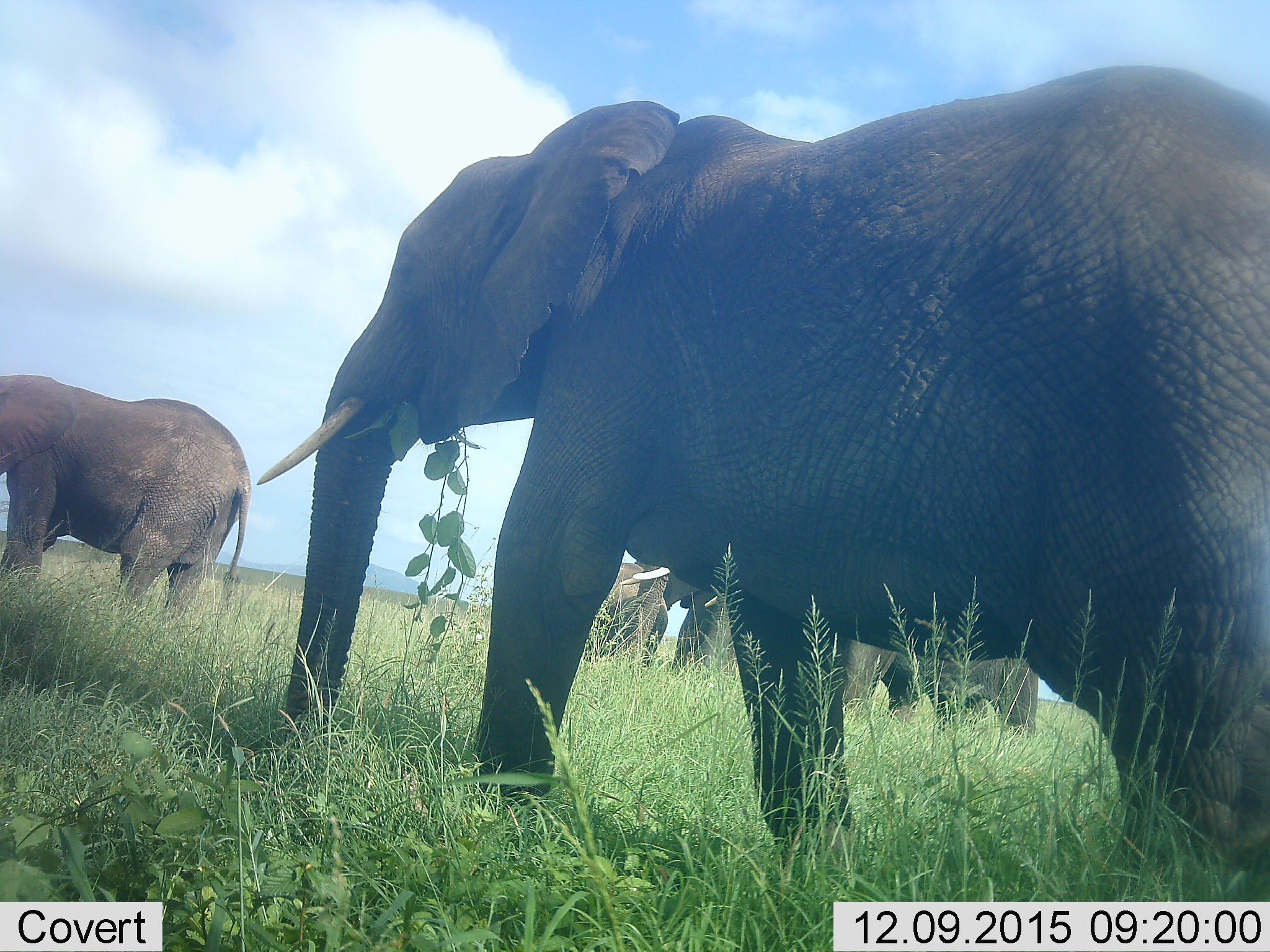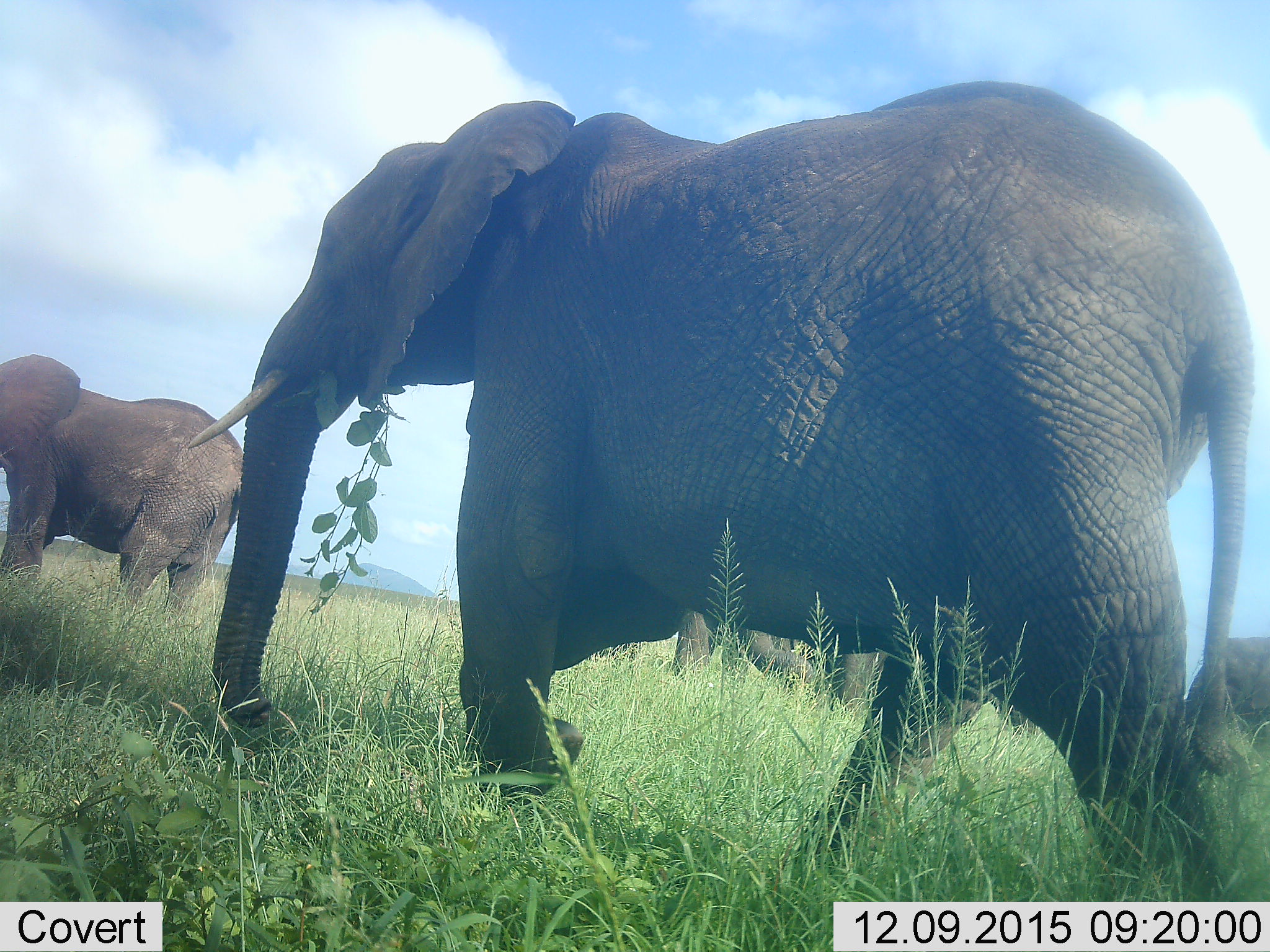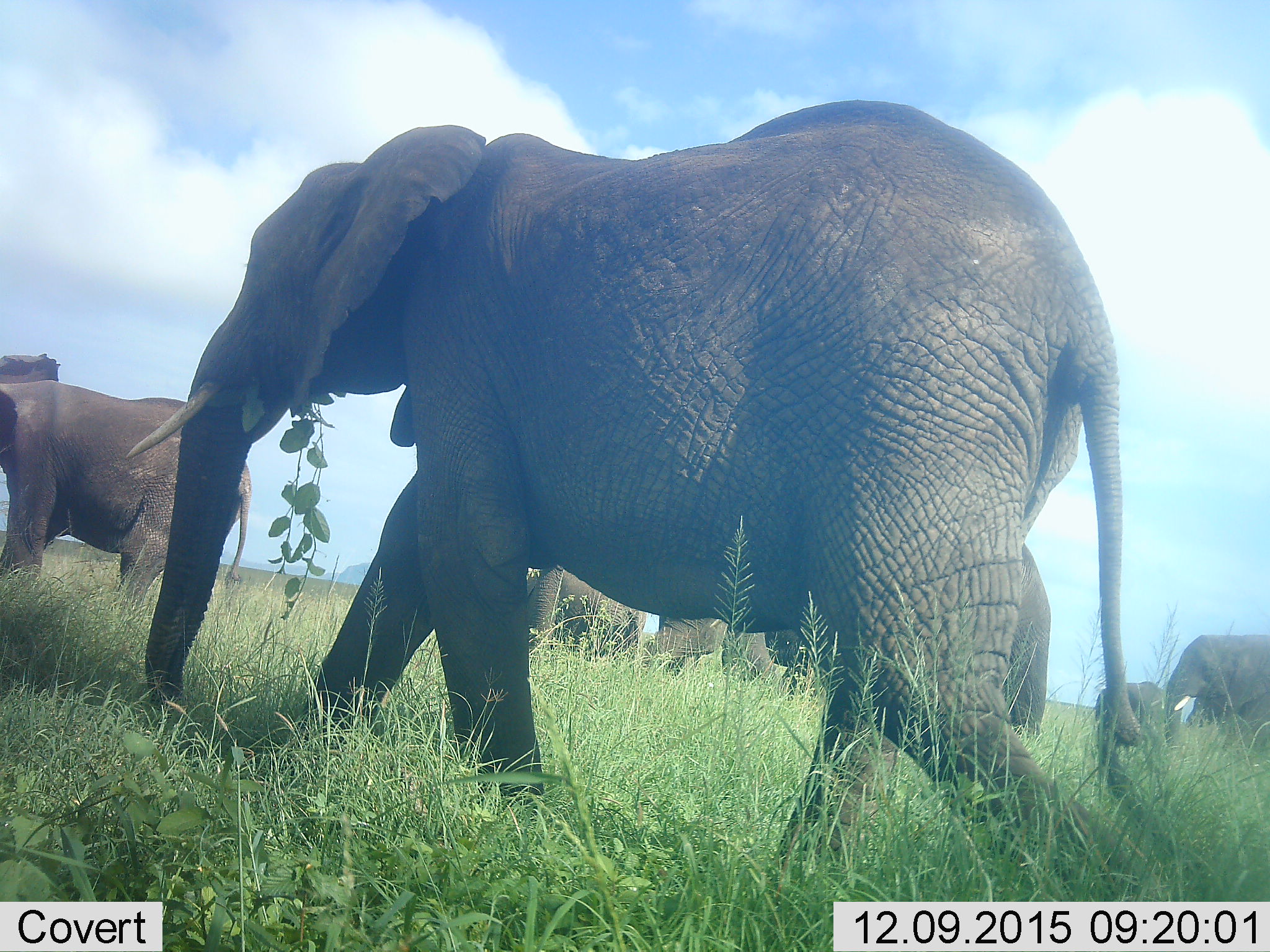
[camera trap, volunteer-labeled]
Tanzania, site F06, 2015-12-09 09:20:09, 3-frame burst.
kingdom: Animalia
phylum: Chordata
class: Mammalia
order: Proboscidea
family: Elephantidae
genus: Loxodonta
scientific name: Loxodonta africana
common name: african bush elephant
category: elephant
Elephant (african bush elephant) (Loxodonta africana), count 6. Behavior (volunteer vote fractions): standing 56%, resting 0%, moving 75%, interacting 6%. Young present (vote fraction): 62%. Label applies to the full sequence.